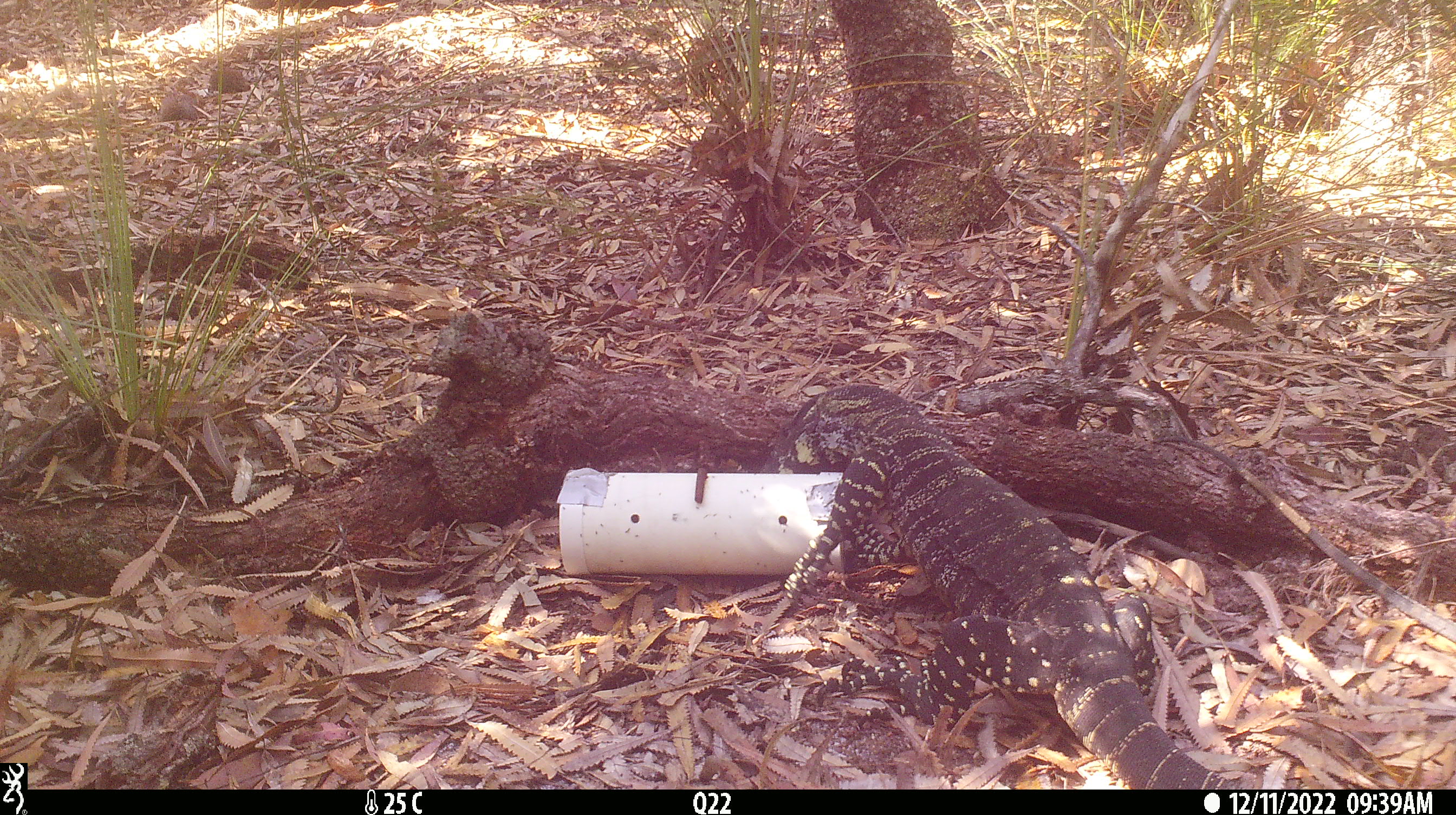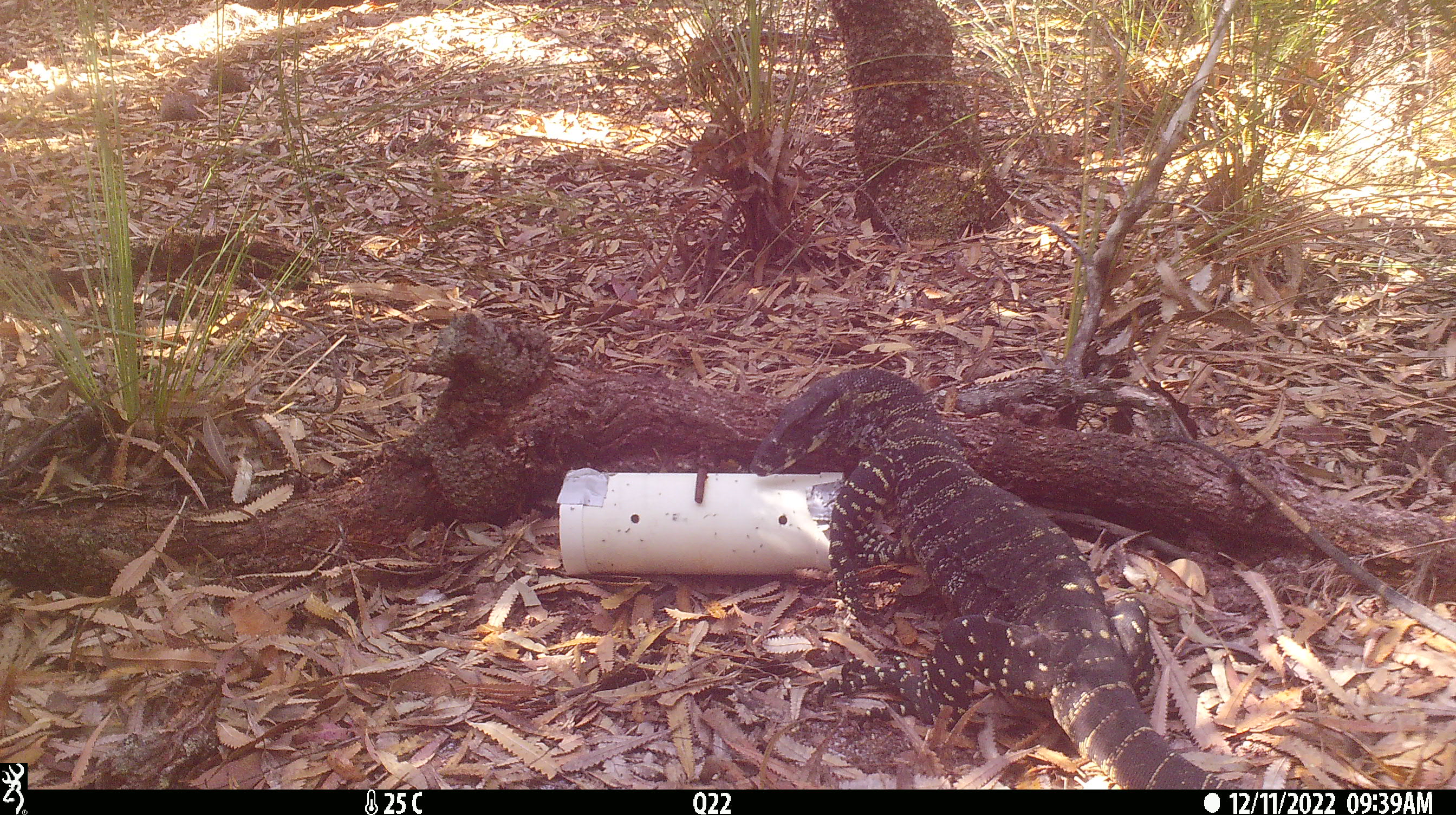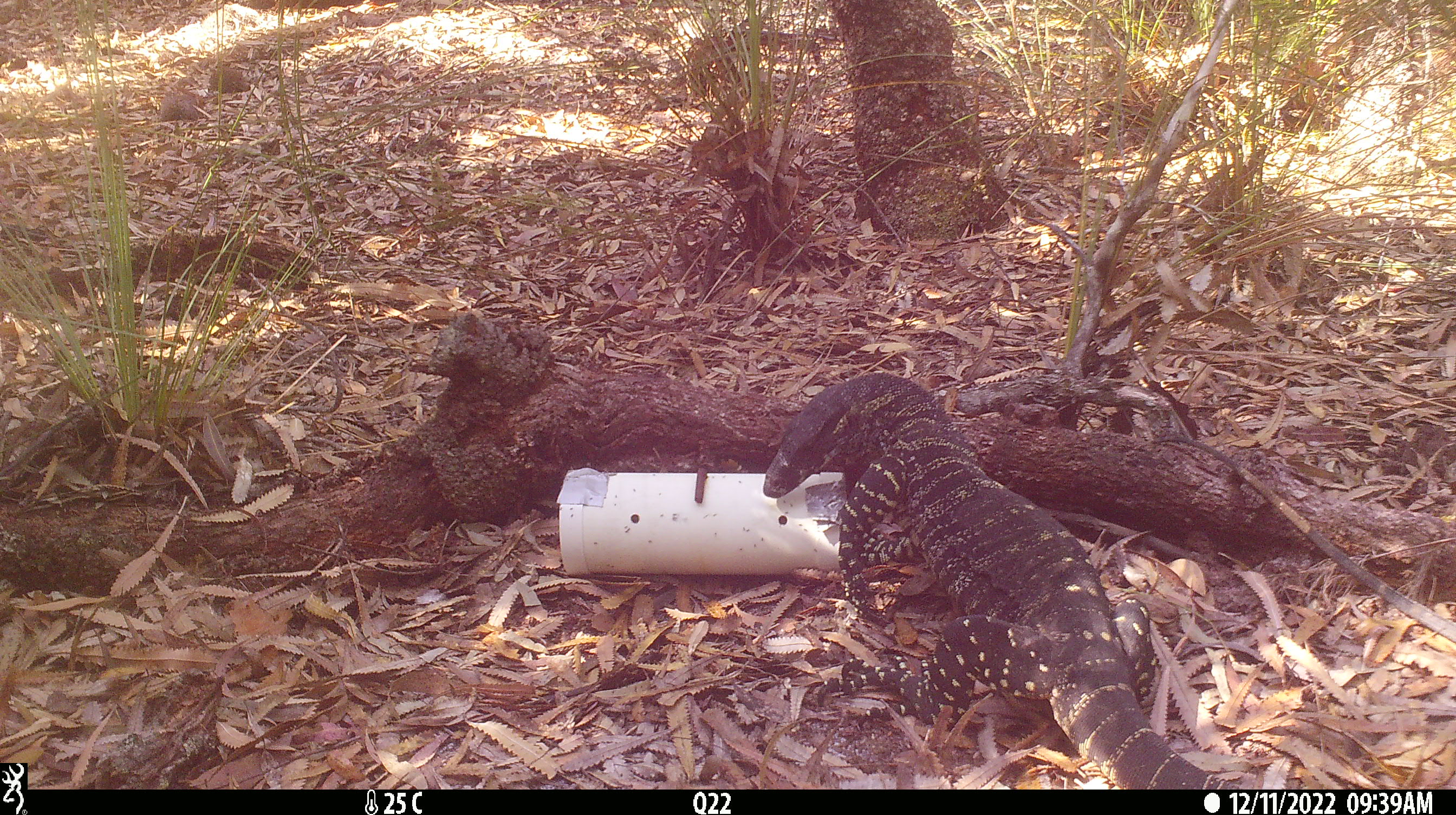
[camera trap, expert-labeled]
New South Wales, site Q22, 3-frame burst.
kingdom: Animalia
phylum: Chordata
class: Reptilia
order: Squamata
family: Varanidae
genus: Varanus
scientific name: Varanus varius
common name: lace monitor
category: goanna